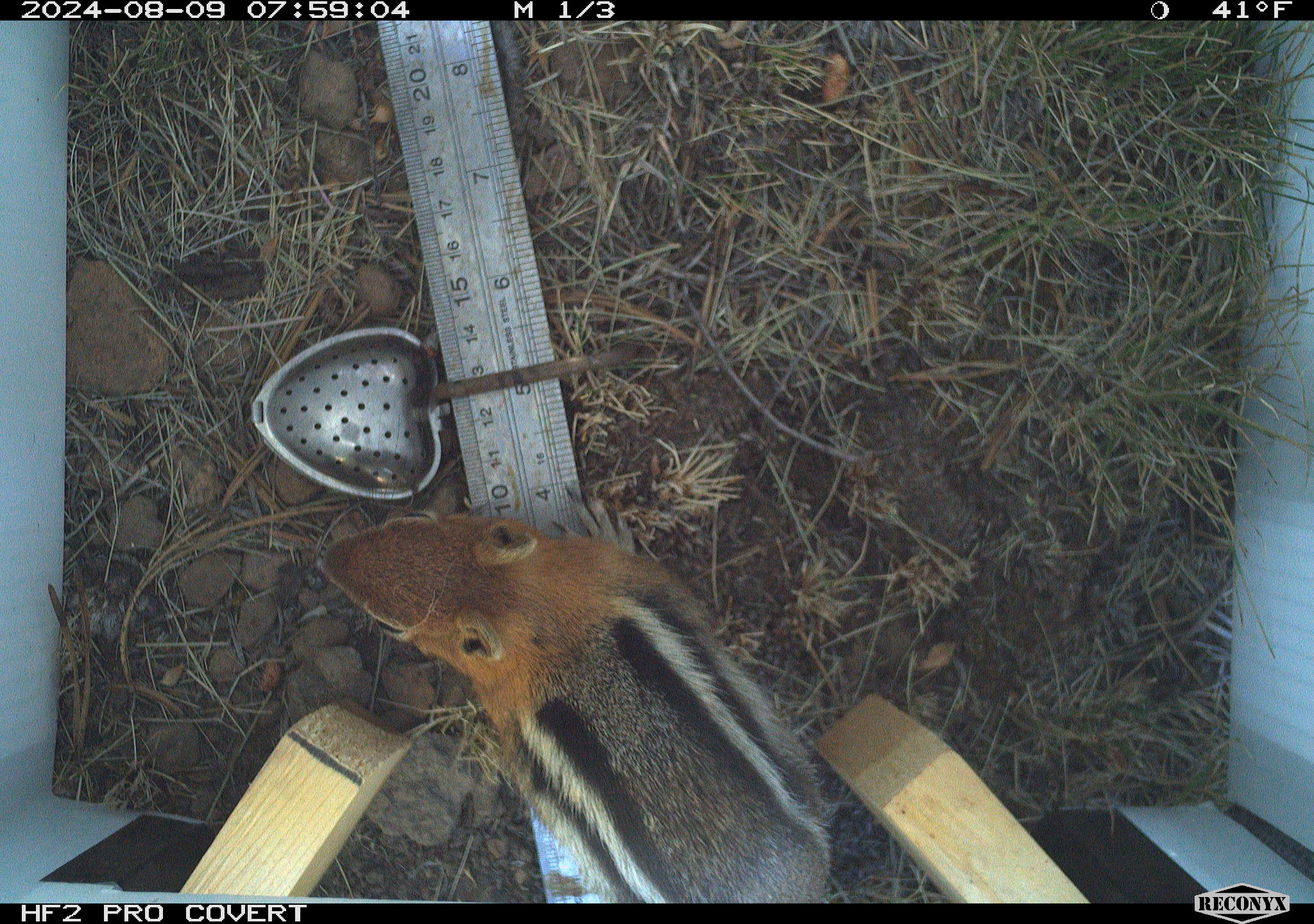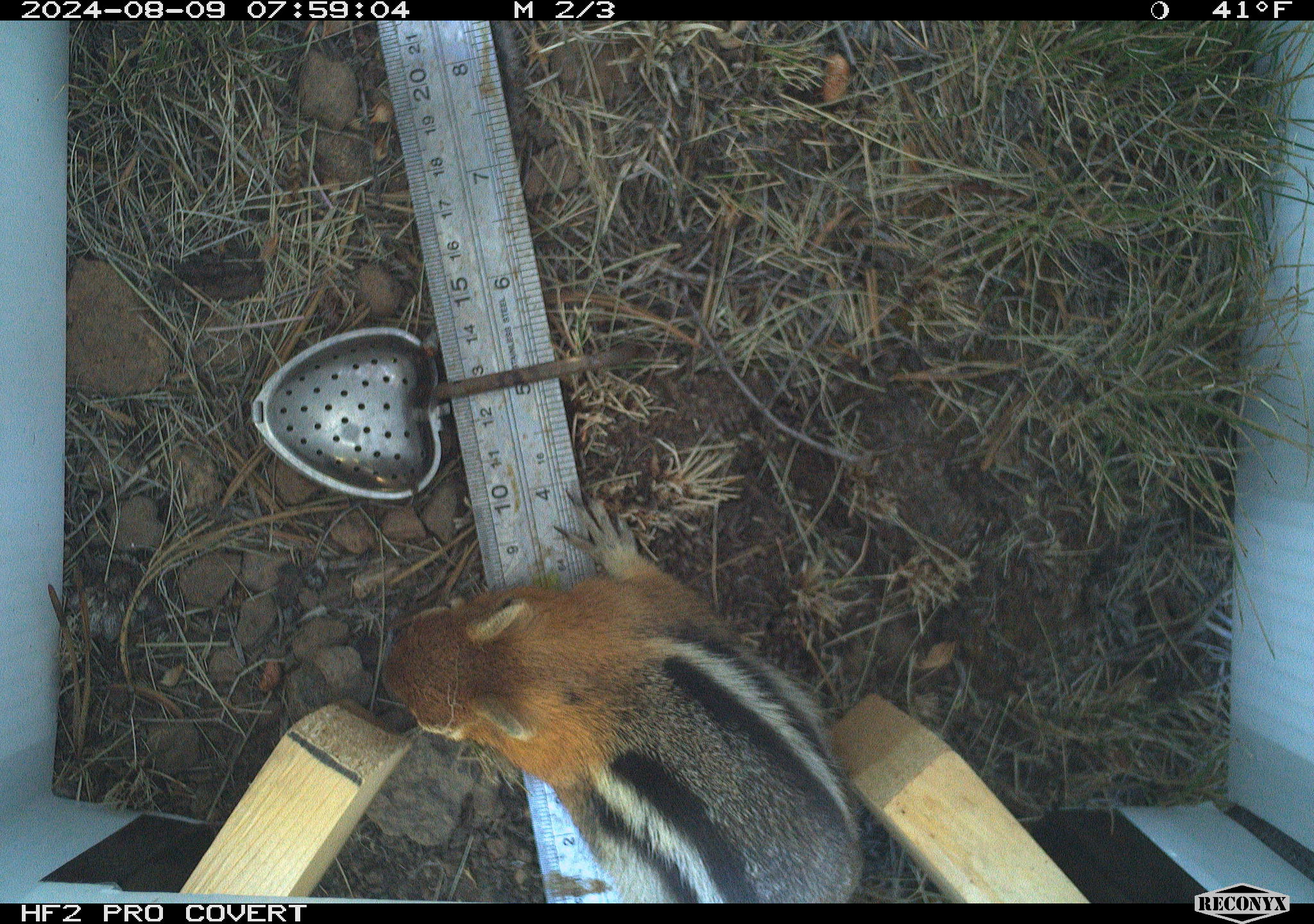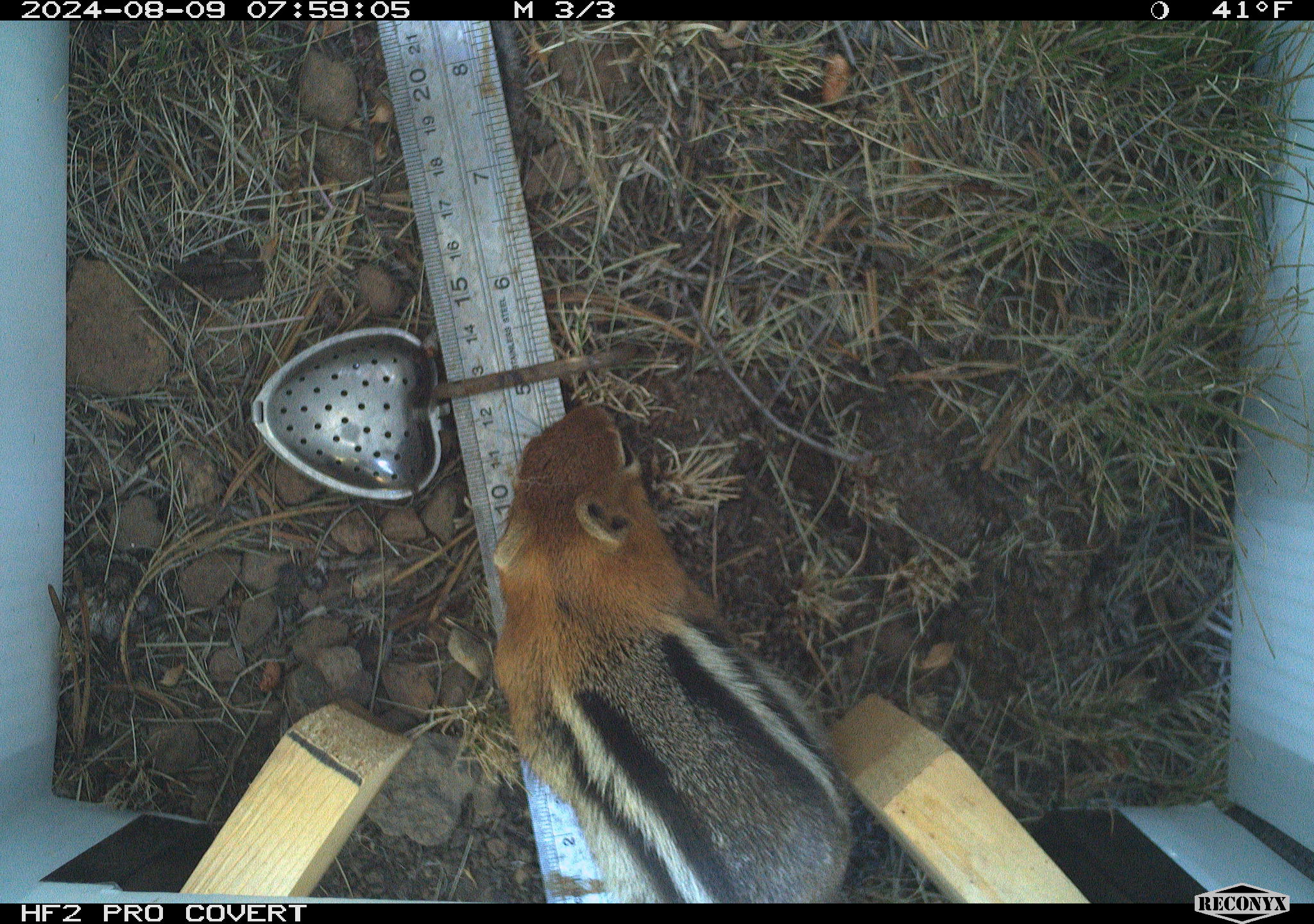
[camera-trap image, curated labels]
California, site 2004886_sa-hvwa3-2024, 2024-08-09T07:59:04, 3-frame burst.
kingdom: Animalia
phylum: Chordata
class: Mammalia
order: Rodentia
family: Sciuridae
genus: Callospermophilus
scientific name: Callospermophilus lateralis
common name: golden mantled ground squirrel